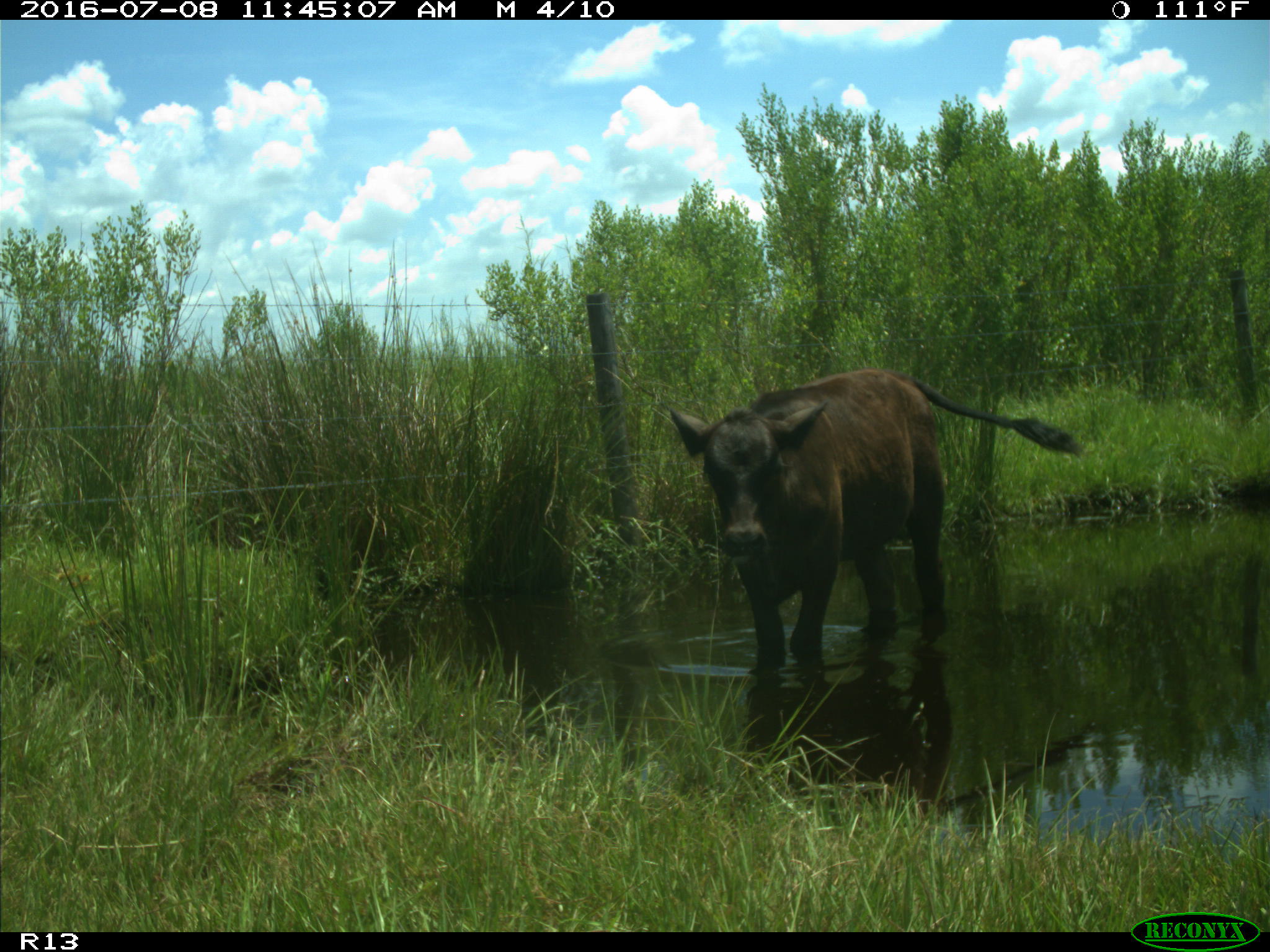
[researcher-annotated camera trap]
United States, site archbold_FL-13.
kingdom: Animalia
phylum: Chordata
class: Mammalia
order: Artiodactyla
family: Bovidae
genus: Bos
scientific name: Bos taurus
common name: domestic cow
Bos taurus (domestic cow).